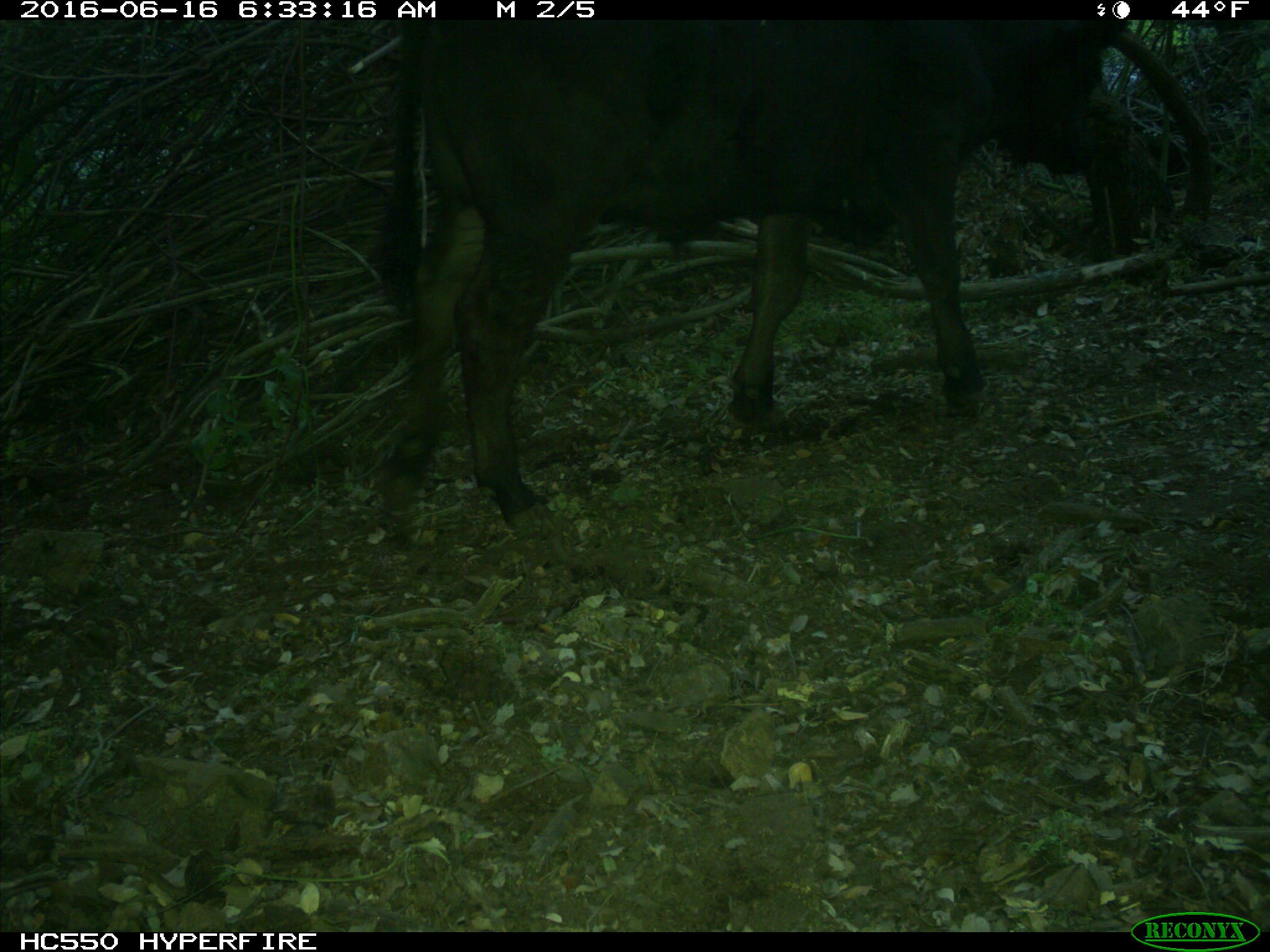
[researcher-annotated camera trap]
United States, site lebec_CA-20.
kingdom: Animalia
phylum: Chordata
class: Mammalia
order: Artiodactyla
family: Bovidae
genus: Bos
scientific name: Bos taurus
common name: domestic cow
Bos taurus (domestic cow).